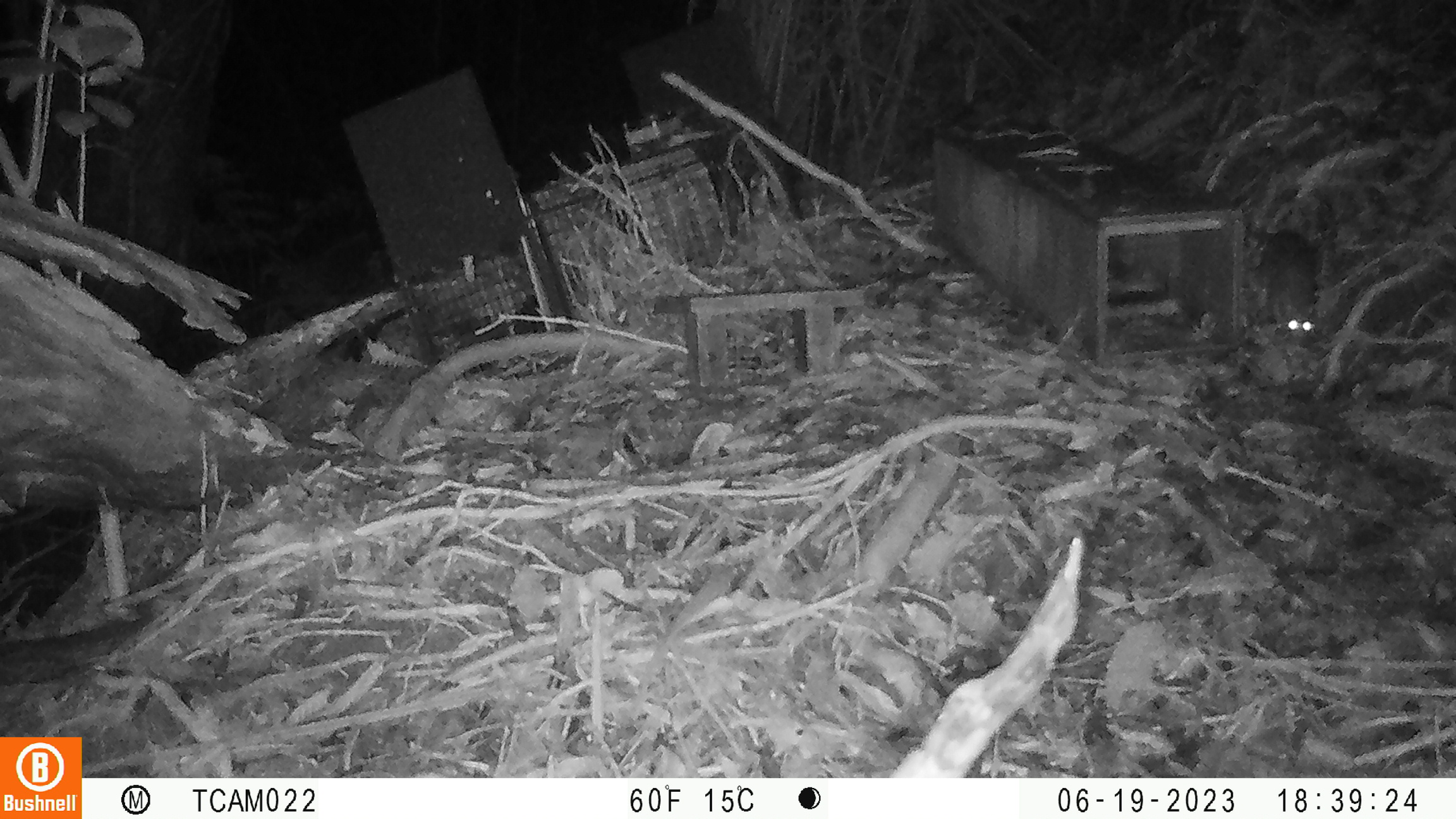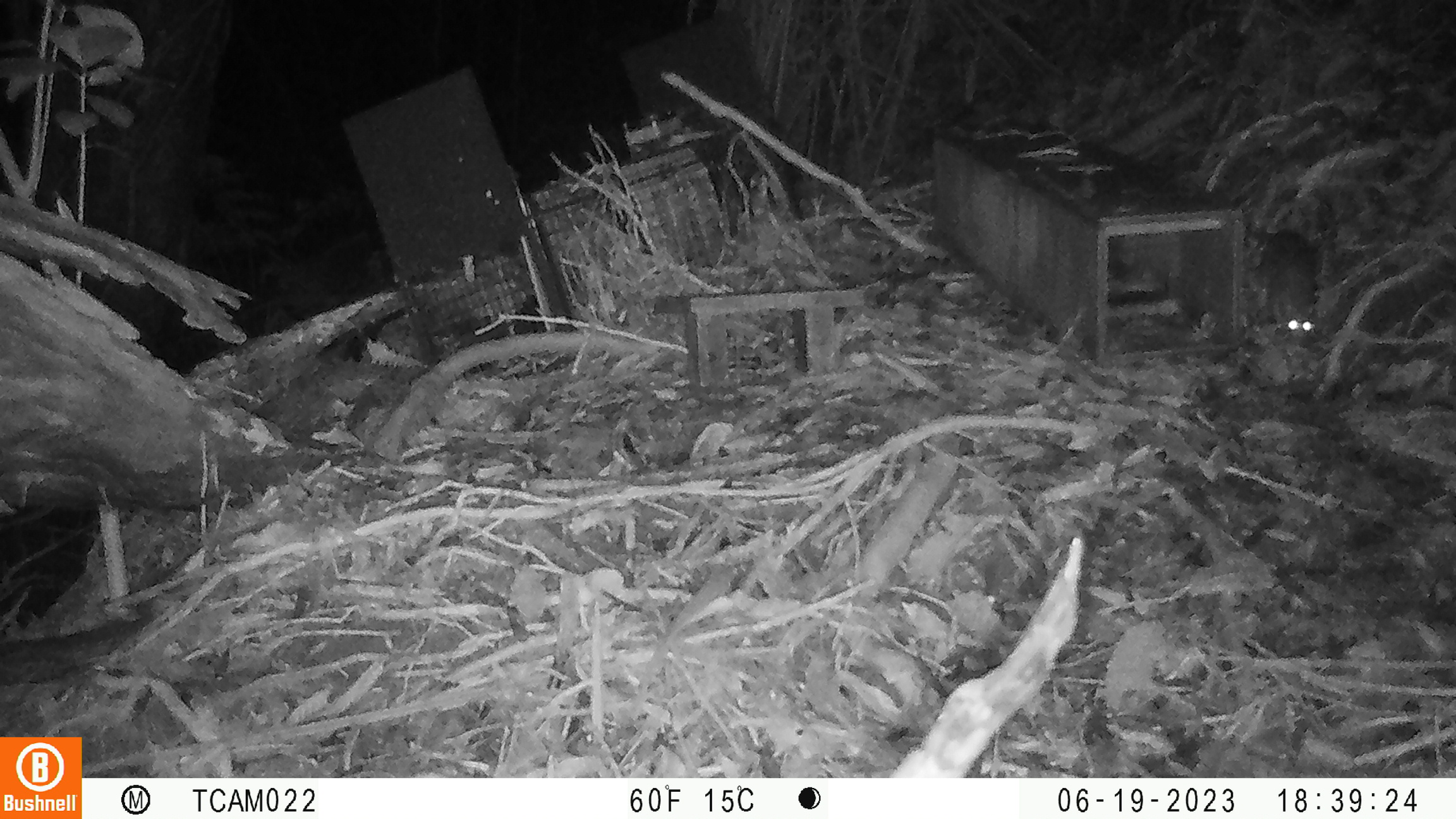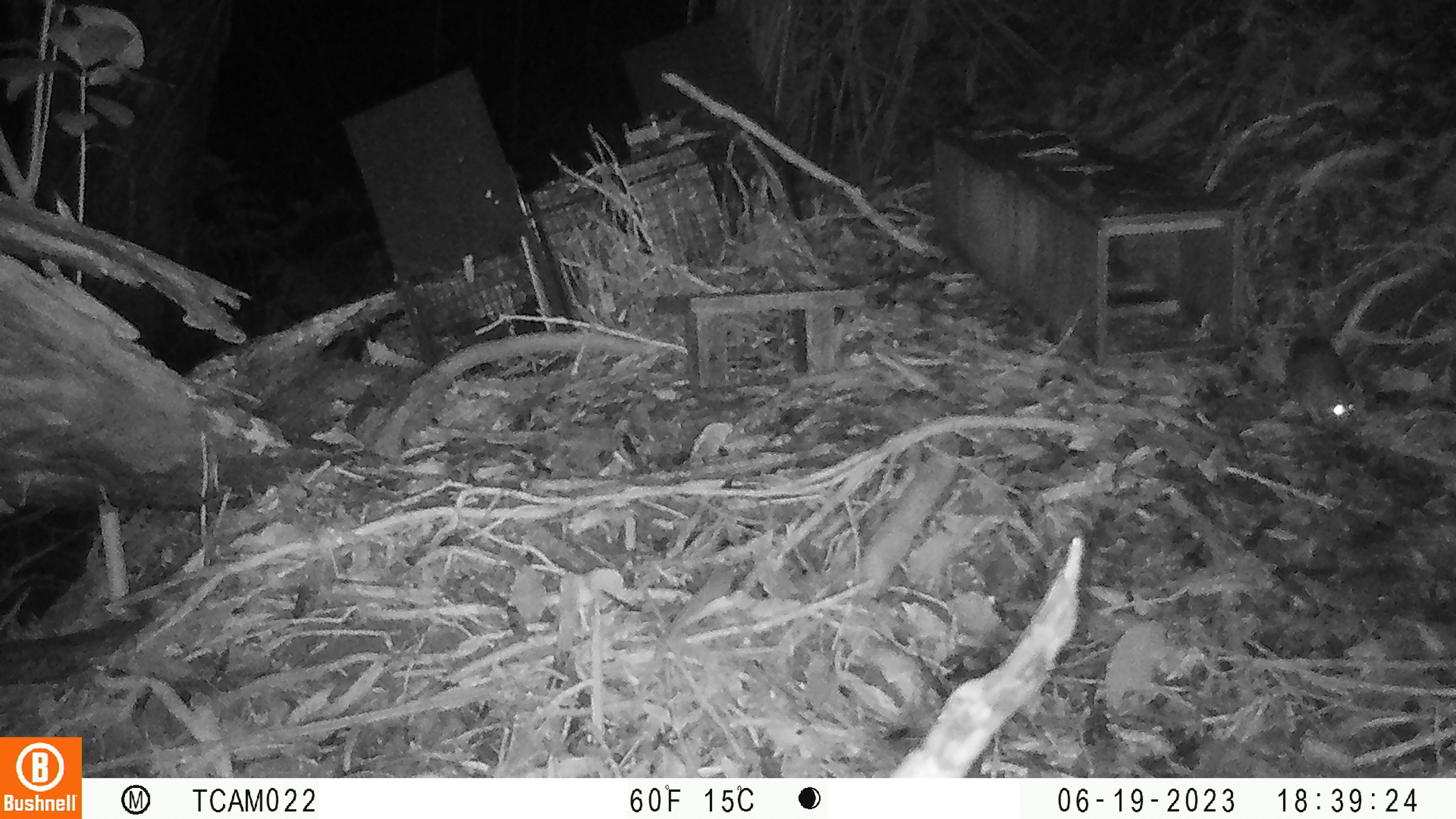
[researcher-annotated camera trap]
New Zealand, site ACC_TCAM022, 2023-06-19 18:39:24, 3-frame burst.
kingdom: Animalia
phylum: Chordata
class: Mammalia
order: Rodentia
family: Muridae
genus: Rattus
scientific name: Rattus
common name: rat